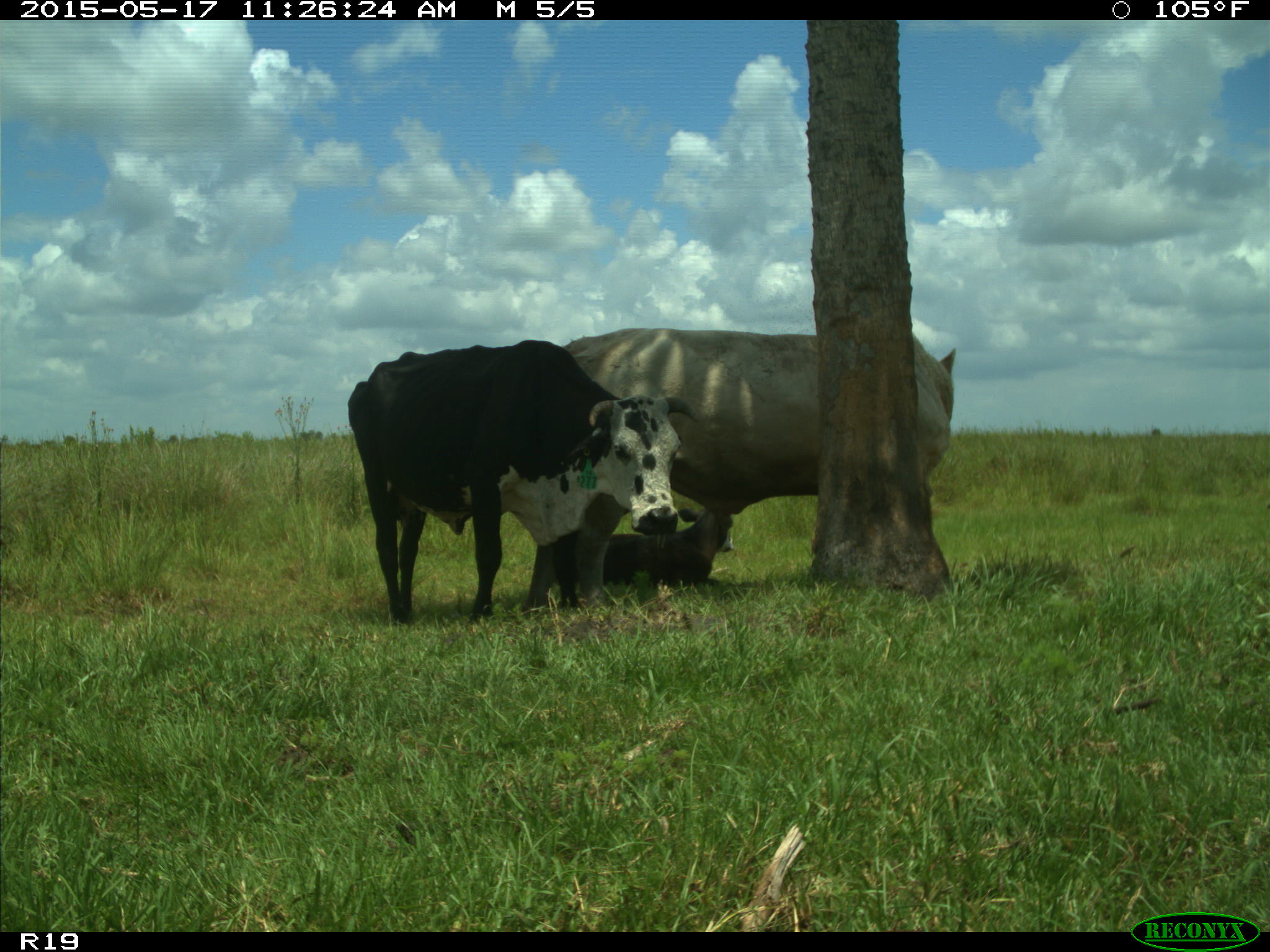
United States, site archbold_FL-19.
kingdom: Animalia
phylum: Chordata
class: Mammalia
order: Artiodactyla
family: Bovidae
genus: Bos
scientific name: Bos taurus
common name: domestic cow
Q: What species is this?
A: Bos taurus (domestic cow).